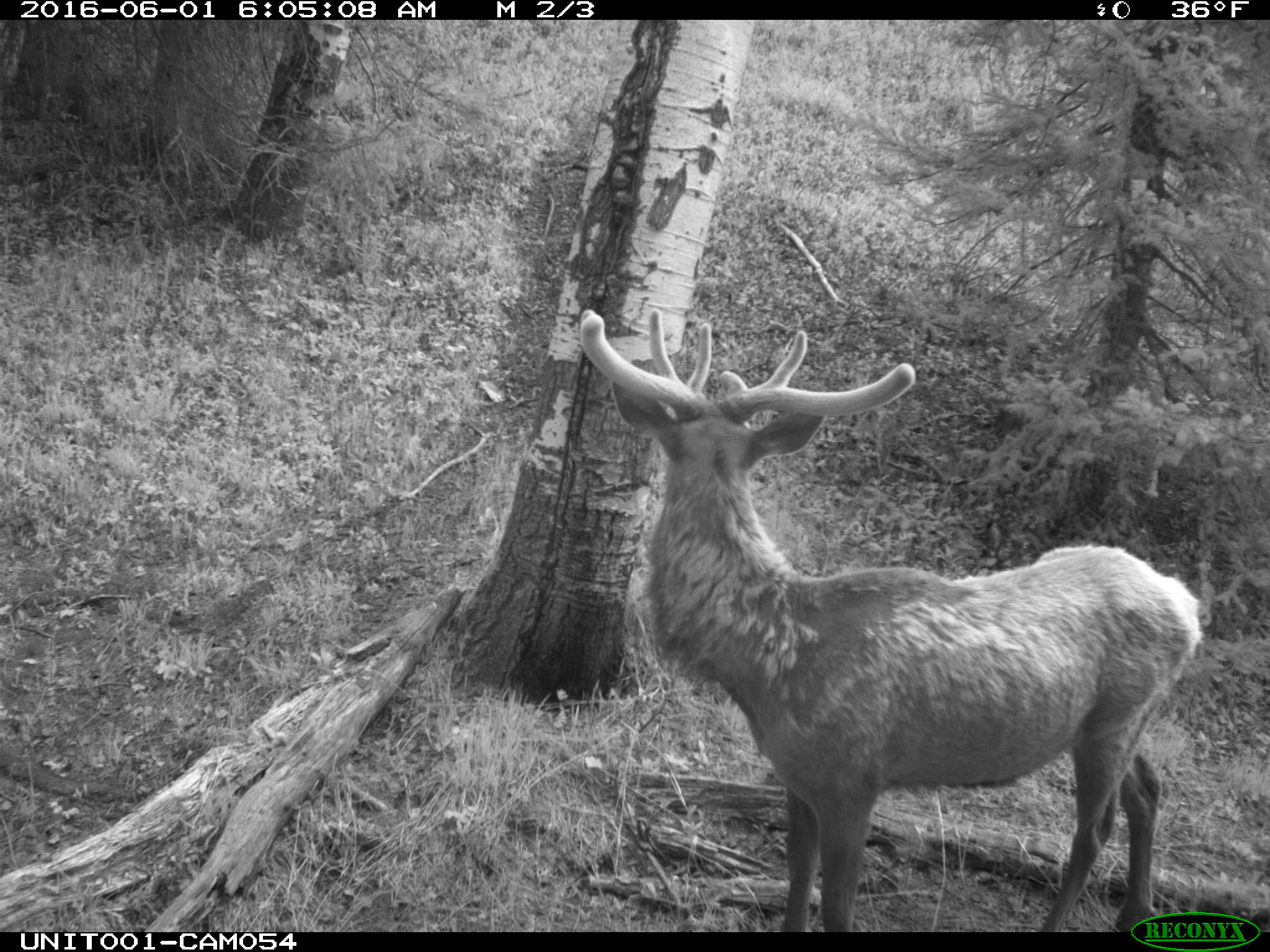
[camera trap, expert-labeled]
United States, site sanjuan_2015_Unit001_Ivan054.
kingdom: Animalia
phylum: Chordata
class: Mammalia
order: Artiodactyla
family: Cervidae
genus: Cervus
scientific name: Cervus elaphus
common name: red deer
Cervus elaphus (red deer).